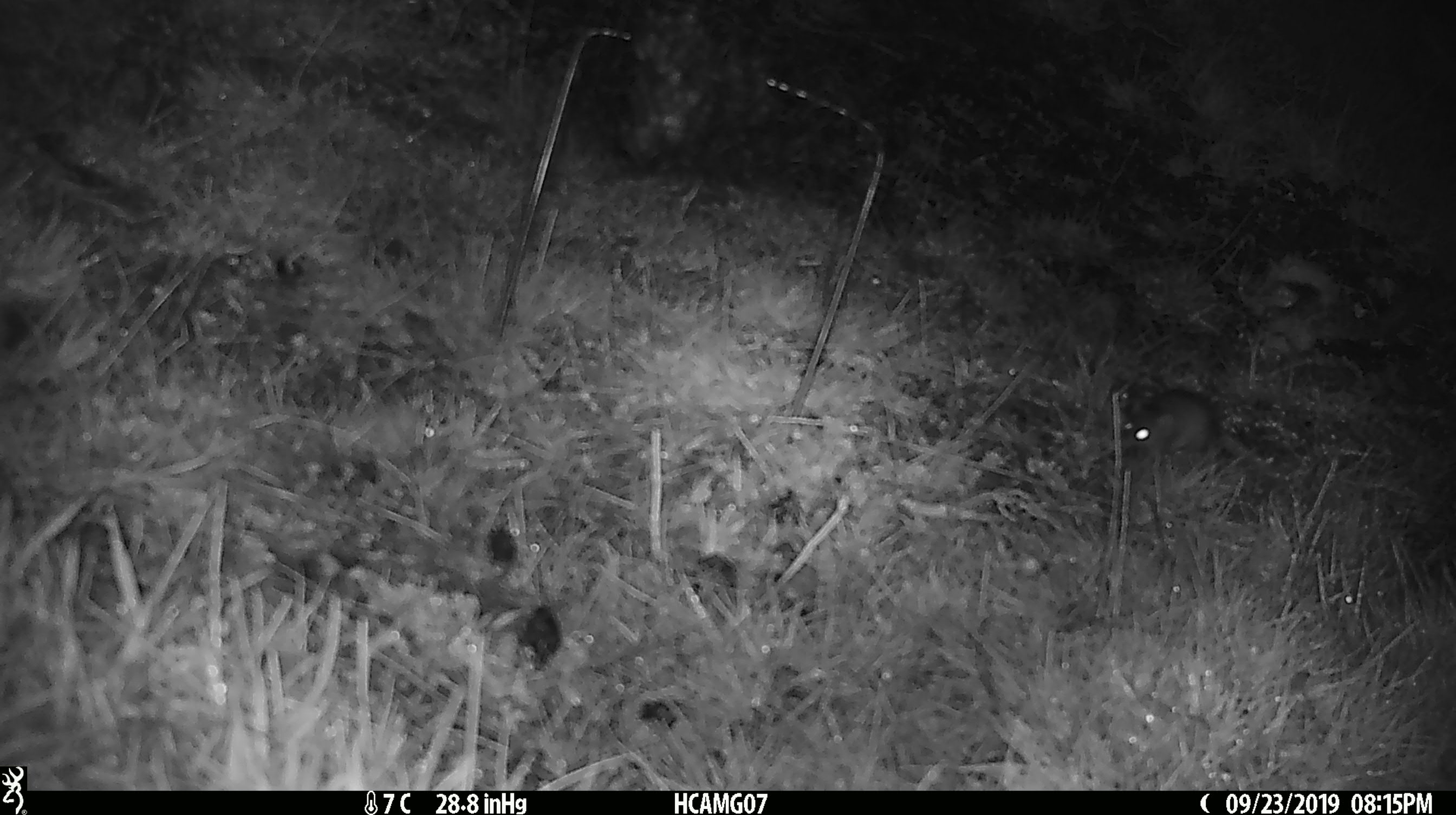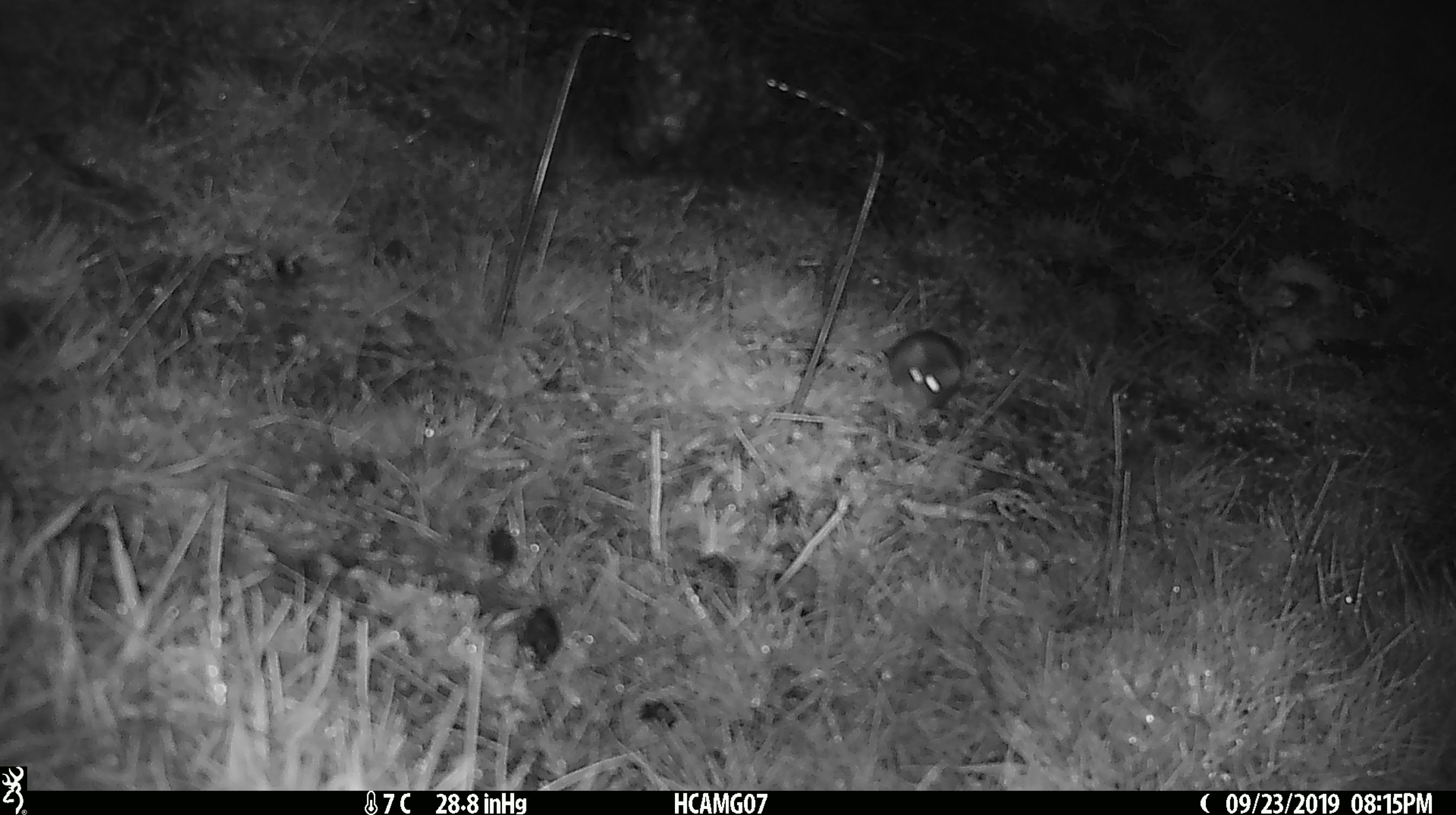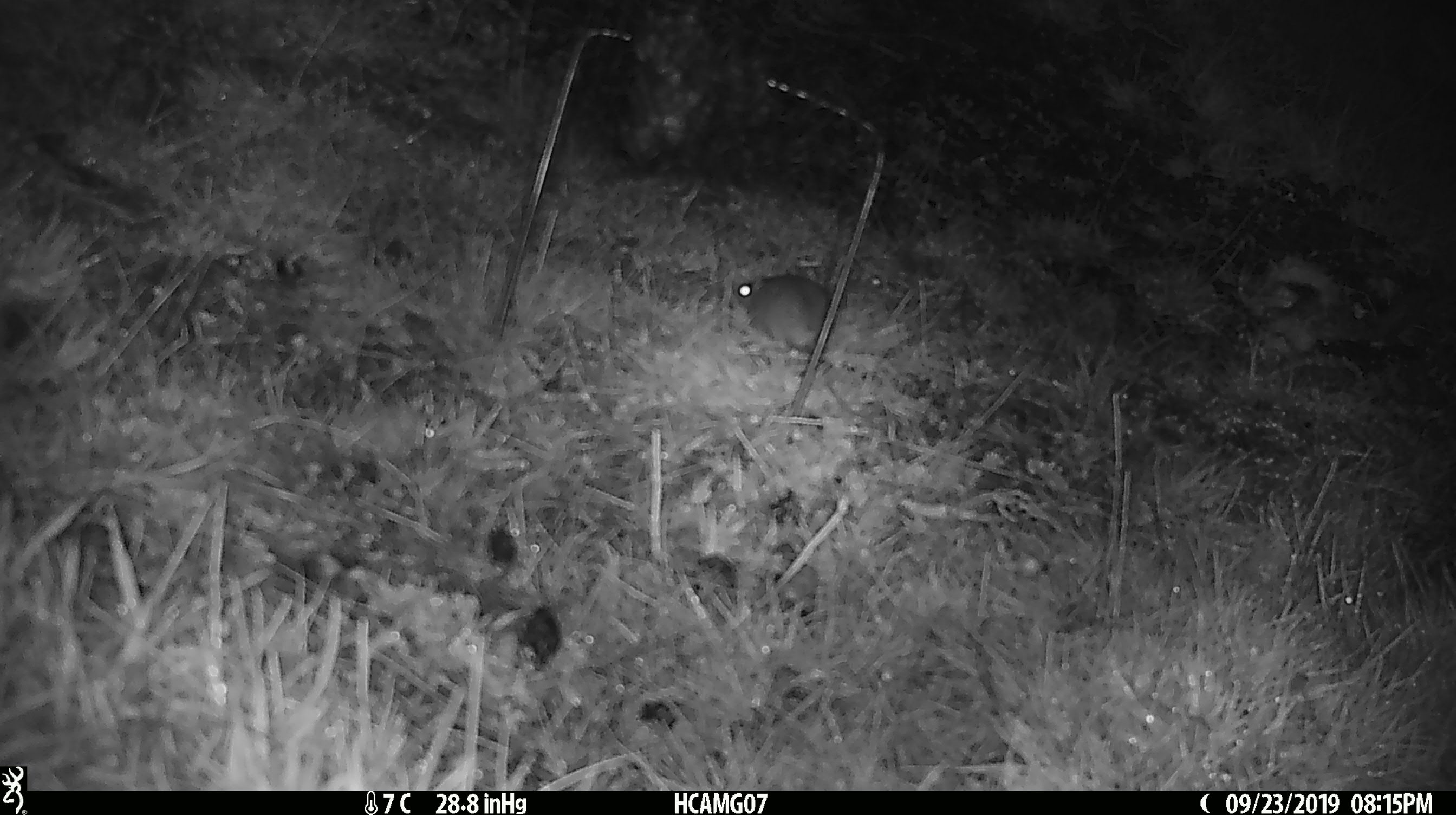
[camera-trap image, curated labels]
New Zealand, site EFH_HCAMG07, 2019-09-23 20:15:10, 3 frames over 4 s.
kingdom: Animalia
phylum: Chordata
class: Mammalia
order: Rodentia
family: Muridae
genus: Mus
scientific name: Mus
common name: mouse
Mouse (Mus).